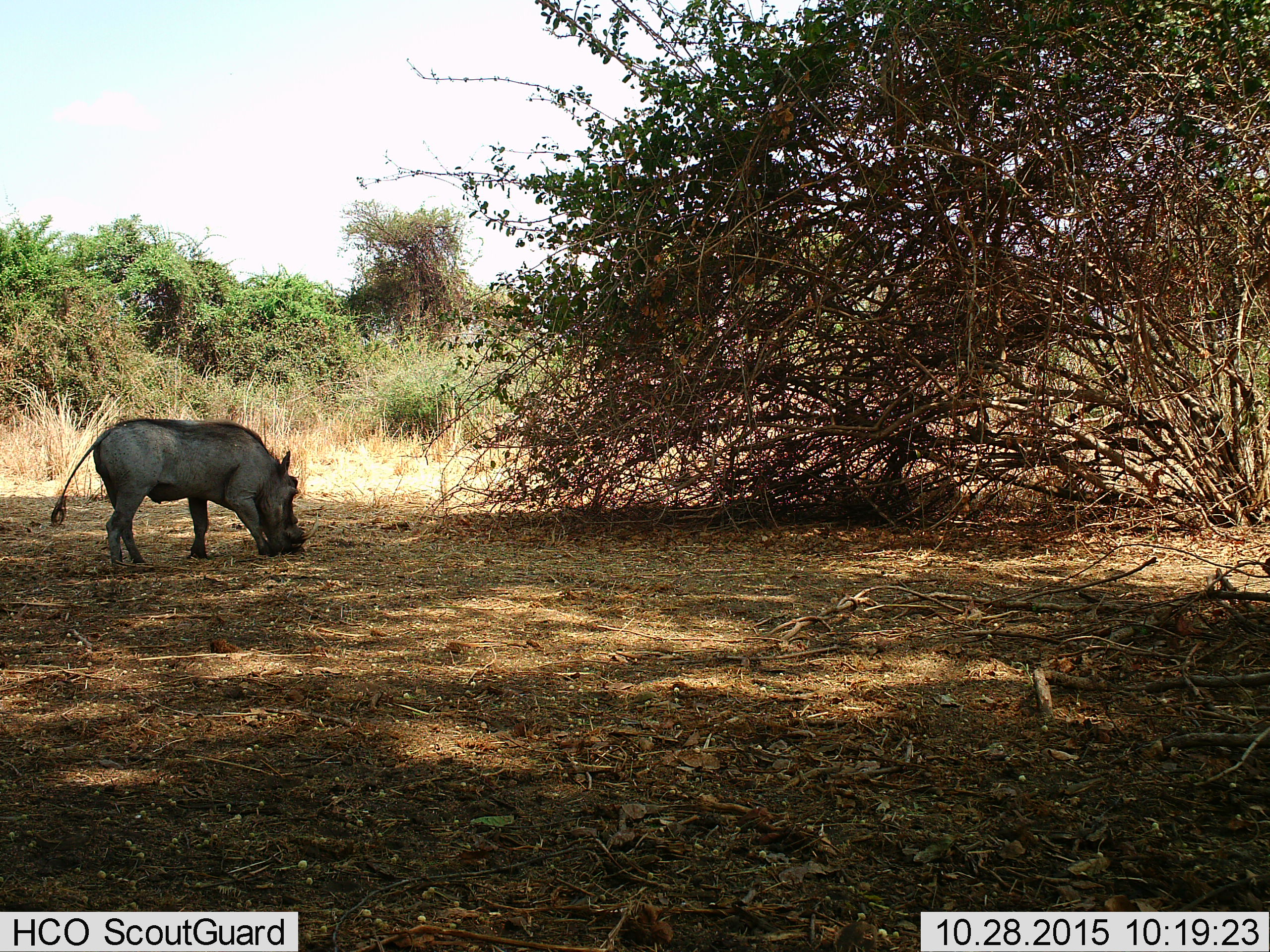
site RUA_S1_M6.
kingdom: Animalia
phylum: Chordata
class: Mammalia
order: Artiodactyla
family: Suidae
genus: Phacochoerus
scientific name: Phacochoerus africanus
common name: warthog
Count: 1.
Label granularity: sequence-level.